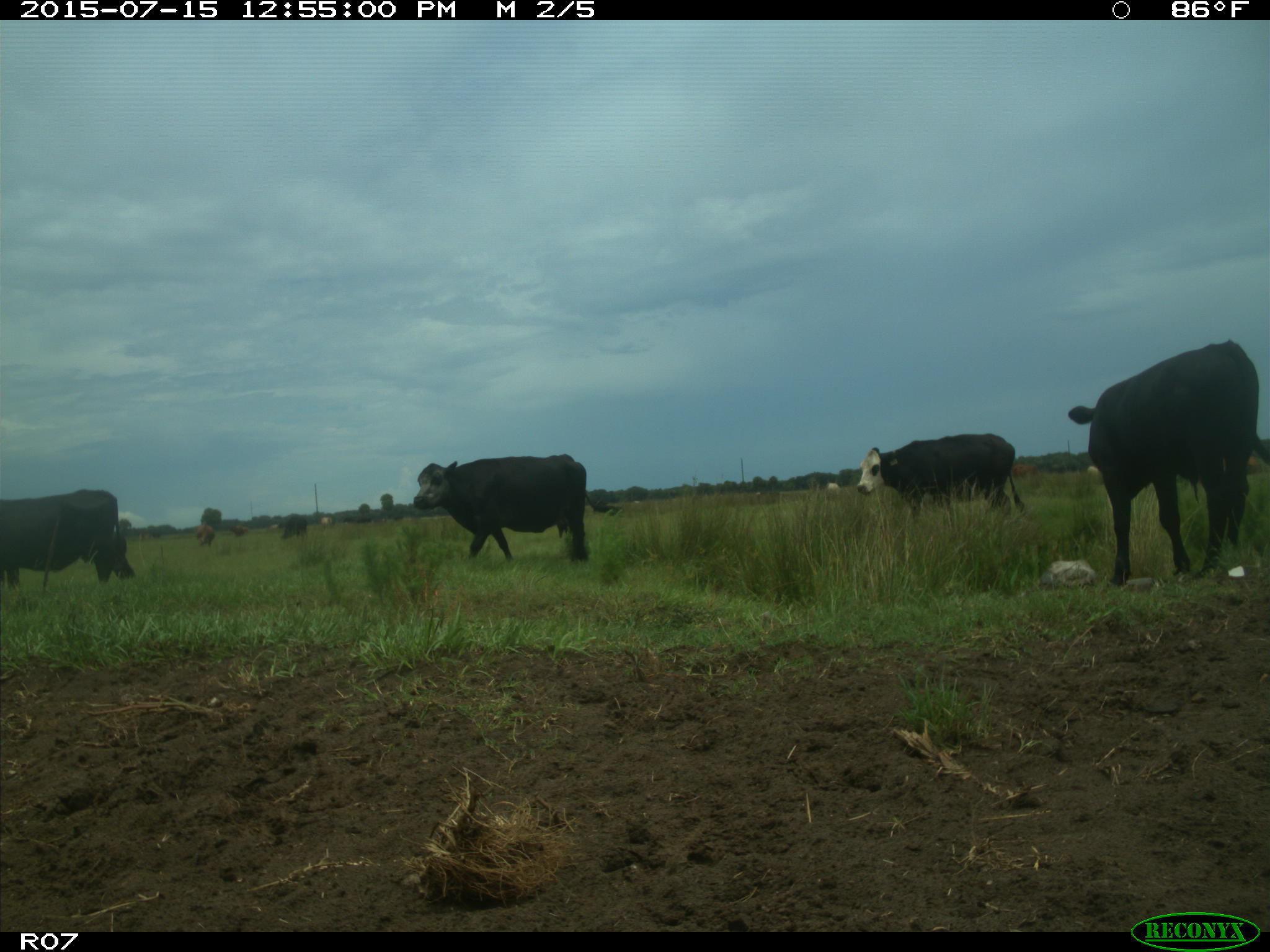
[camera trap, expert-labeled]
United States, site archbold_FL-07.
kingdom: Animalia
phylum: Chordata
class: Mammalia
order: Artiodactyla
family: Bovidae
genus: Bos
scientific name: Bos taurus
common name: domestic cow